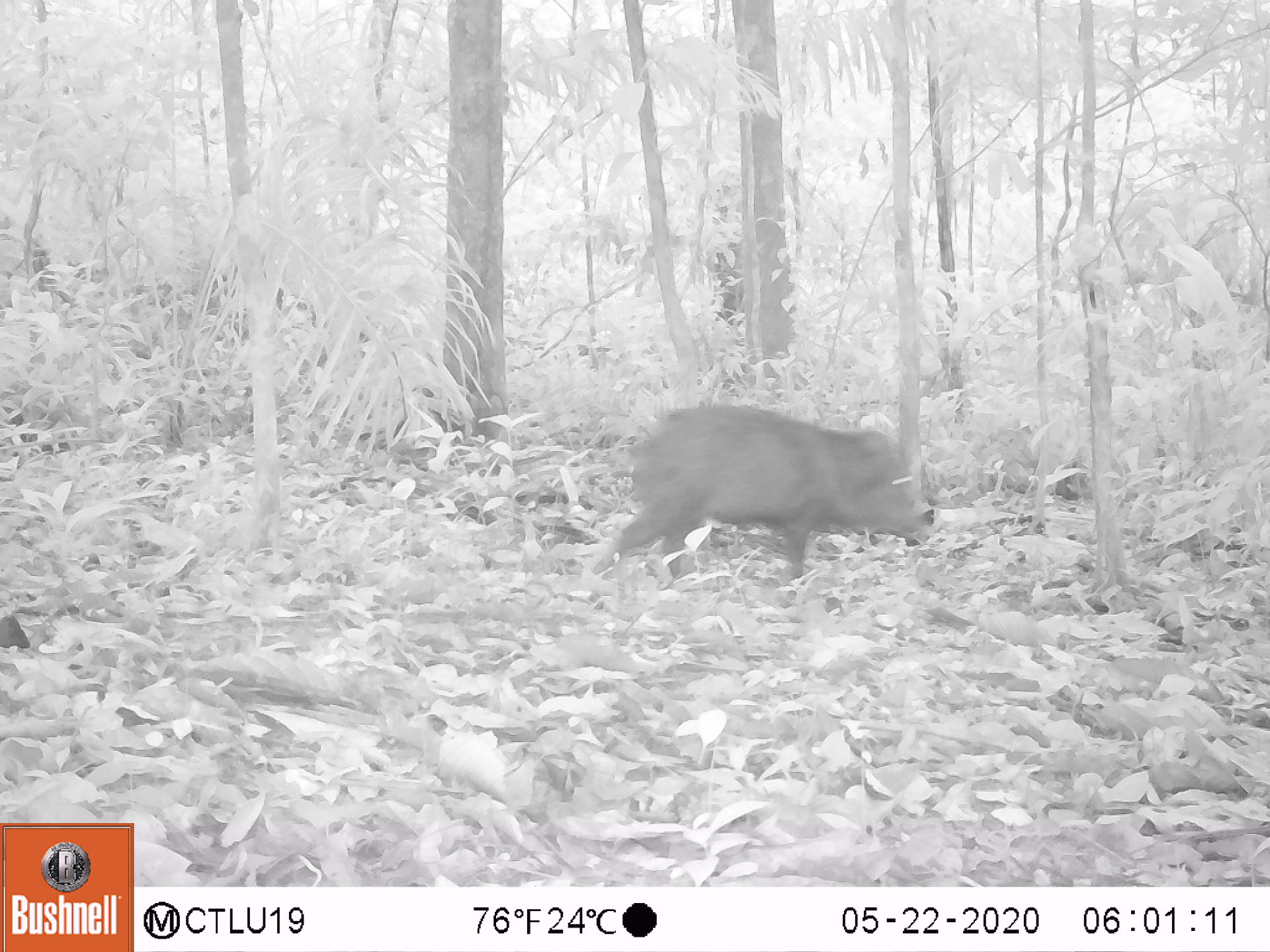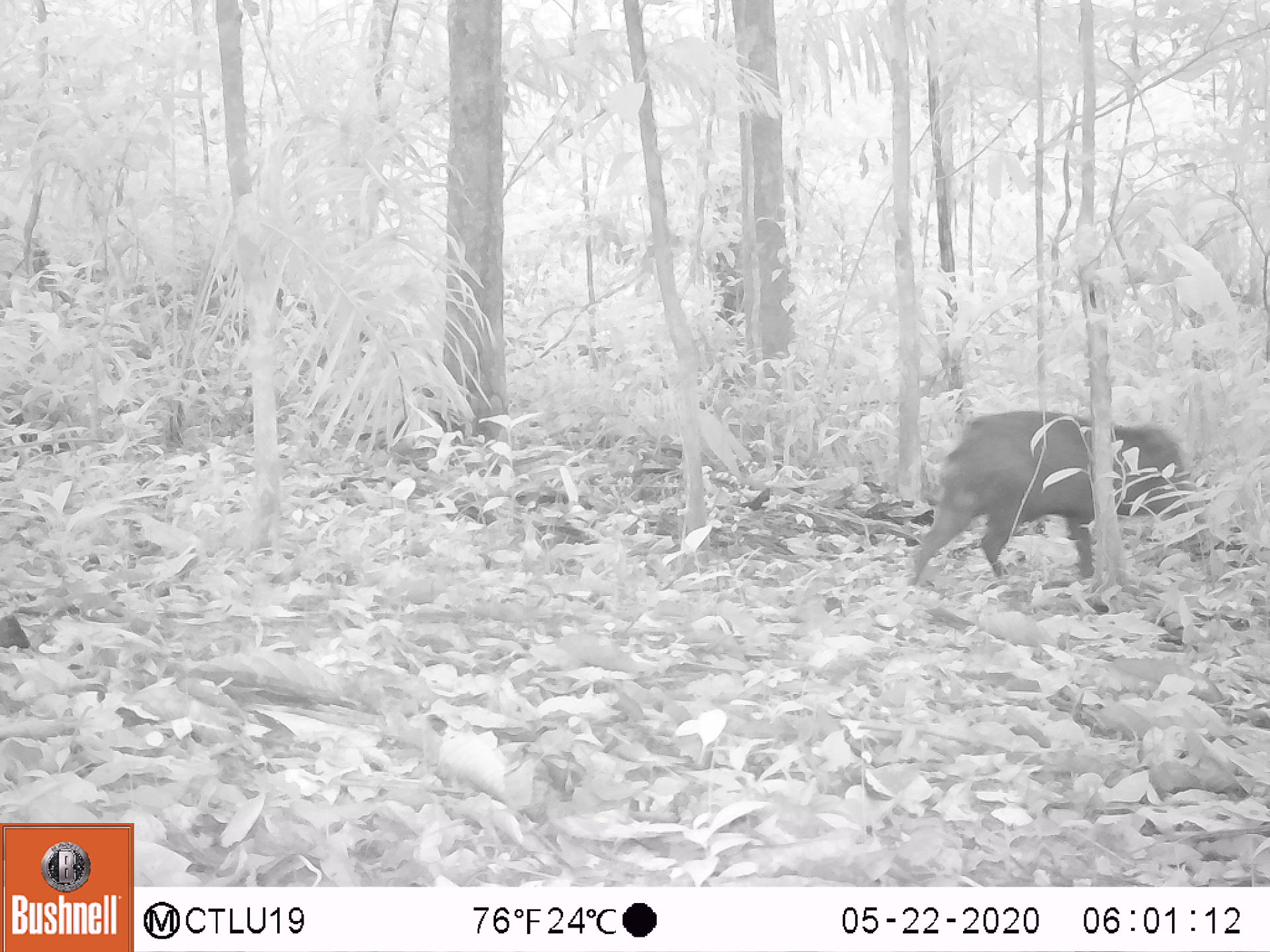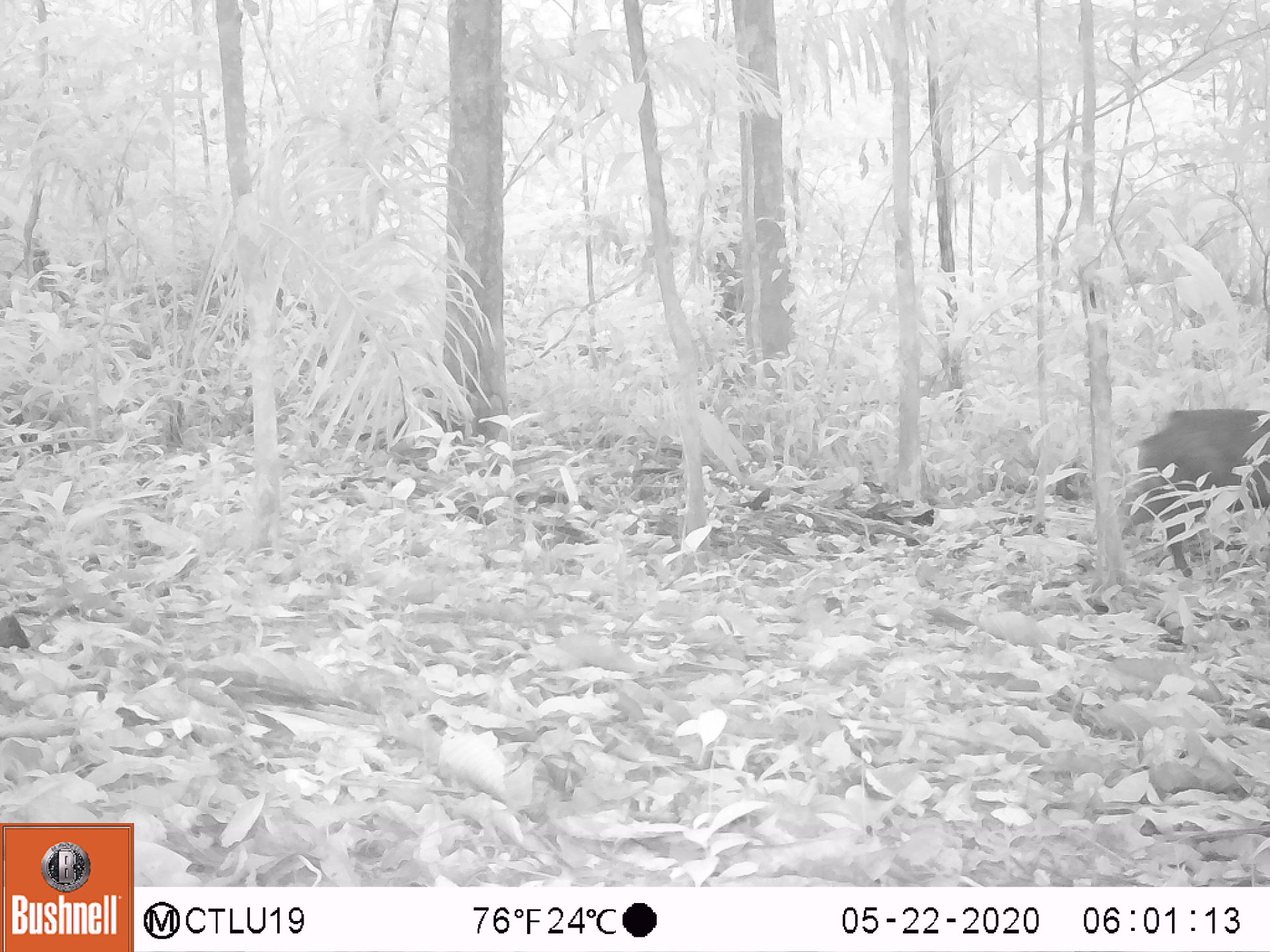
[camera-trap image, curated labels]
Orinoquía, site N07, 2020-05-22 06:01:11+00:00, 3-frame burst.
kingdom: Animalia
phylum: Chordata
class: Mammalia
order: Artiodactyla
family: Tayassuidae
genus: Pecari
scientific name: Pecari tajacu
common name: collared peccary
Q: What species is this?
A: Collared peccary (Pecari tajacu).